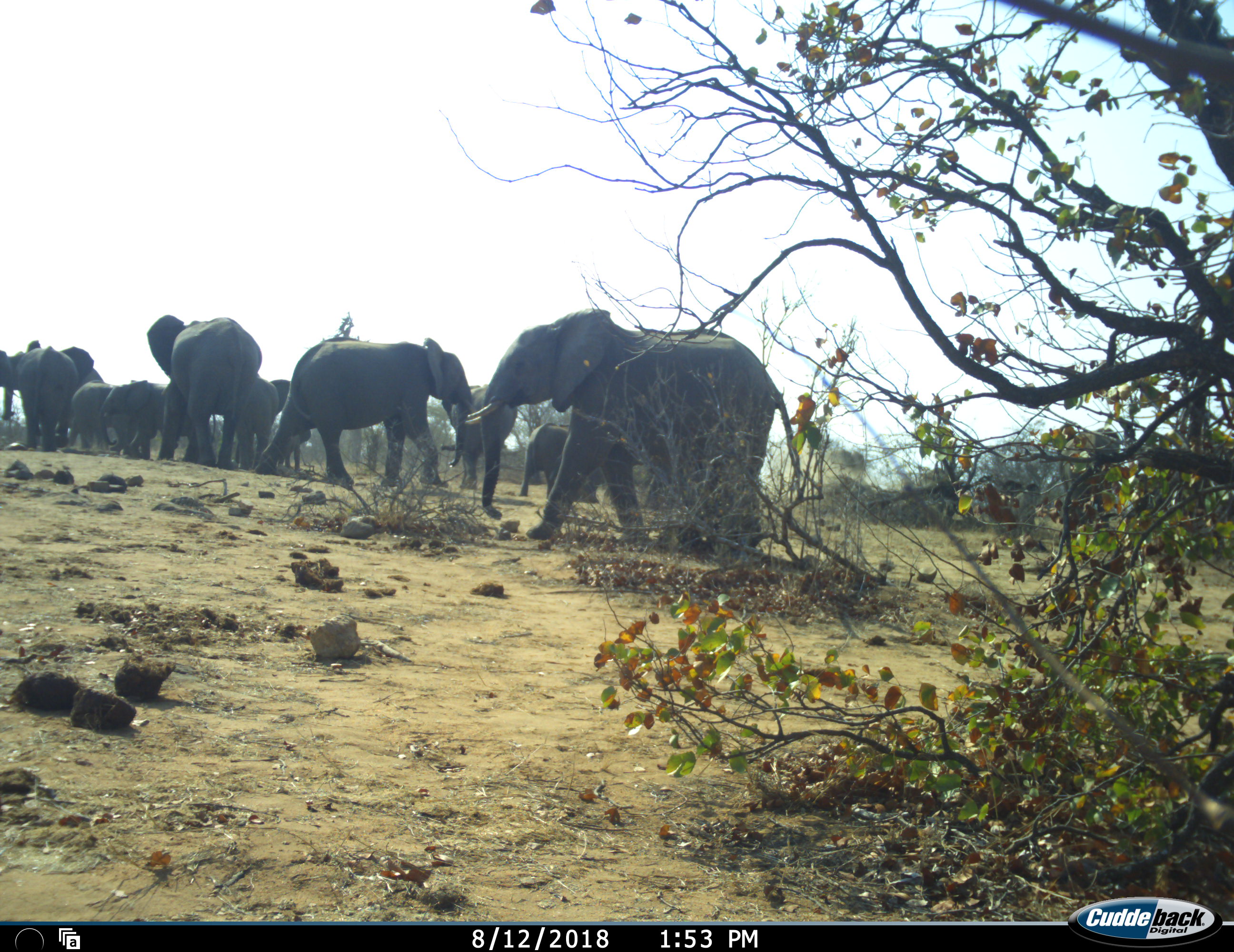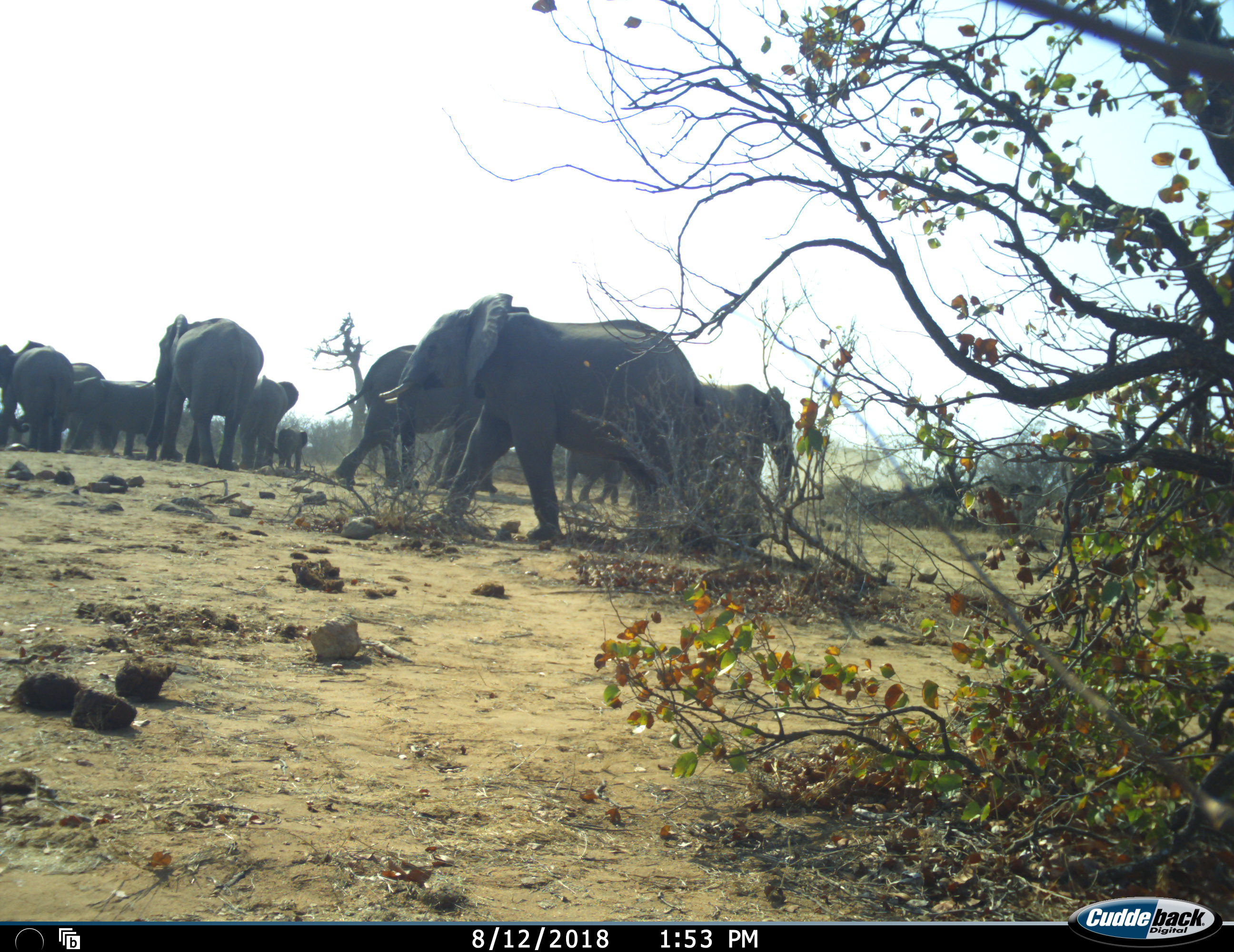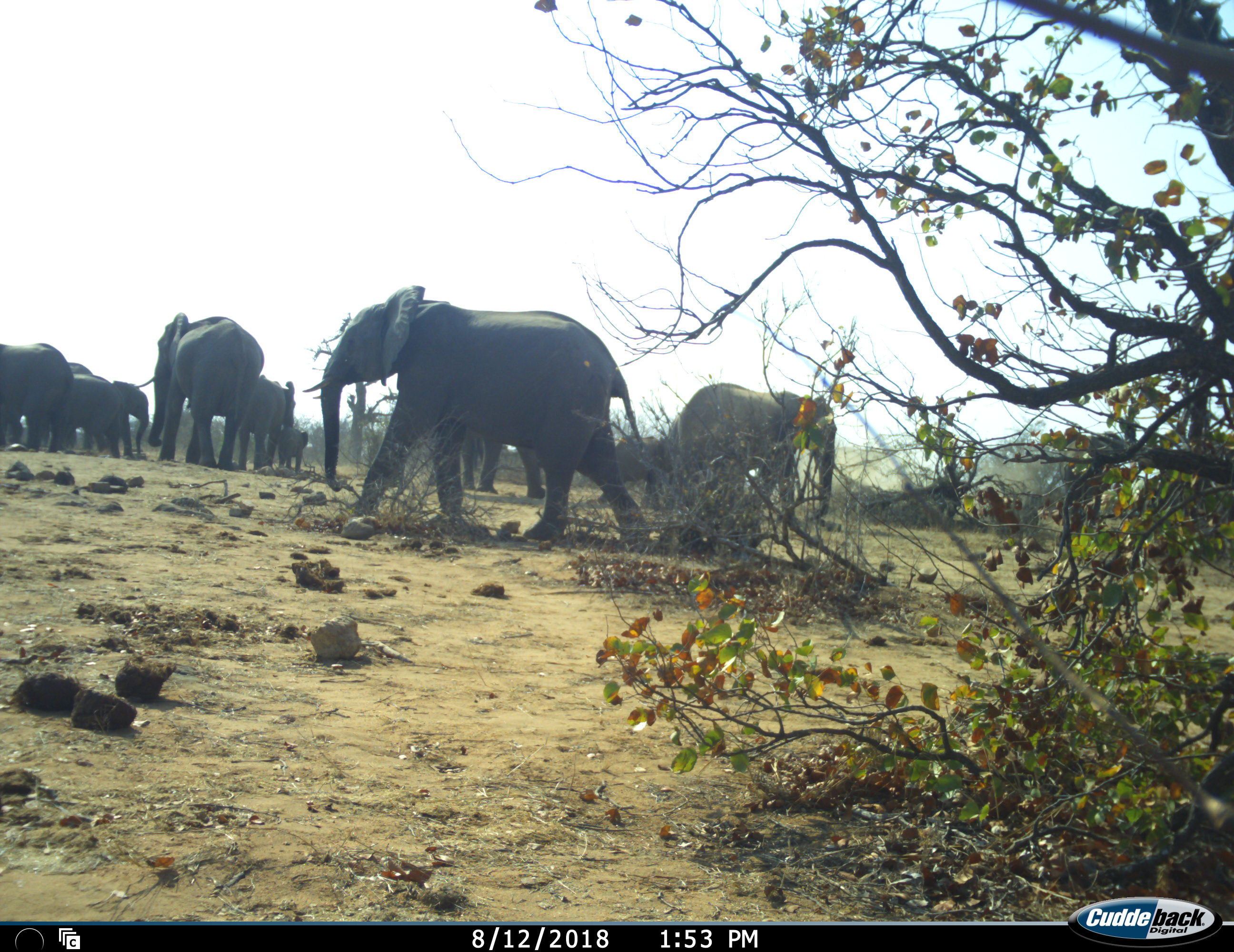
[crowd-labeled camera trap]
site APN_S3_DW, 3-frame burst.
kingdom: Animalia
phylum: Chordata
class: Mammalia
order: Proboscidea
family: Elephantidae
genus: Loxodonta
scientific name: Loxodonta africana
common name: african bush elephant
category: elephant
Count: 11-50.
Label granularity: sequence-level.